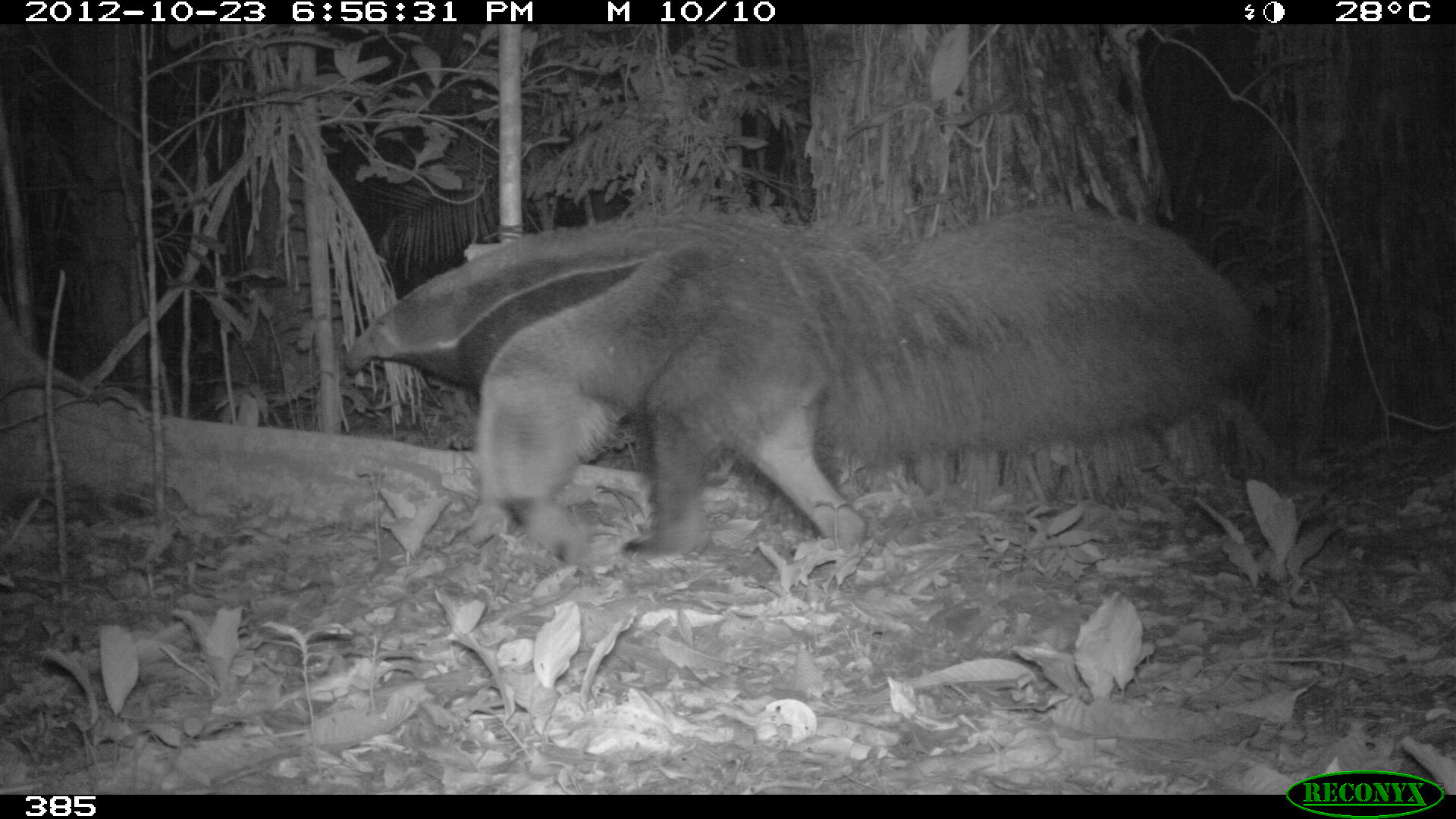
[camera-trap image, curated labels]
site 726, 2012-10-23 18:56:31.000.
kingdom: Animalia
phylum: Chordata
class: Mammalia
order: Pilosa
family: Myrmecophagidae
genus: Myrmecophaga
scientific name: Myrmecophaga tridactyla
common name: giant anteater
Myrmecophaga tridactyla (giant anteater).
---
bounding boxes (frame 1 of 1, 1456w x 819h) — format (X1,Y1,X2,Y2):
myrmecophaga tridactyla: (337,201,1257,560)